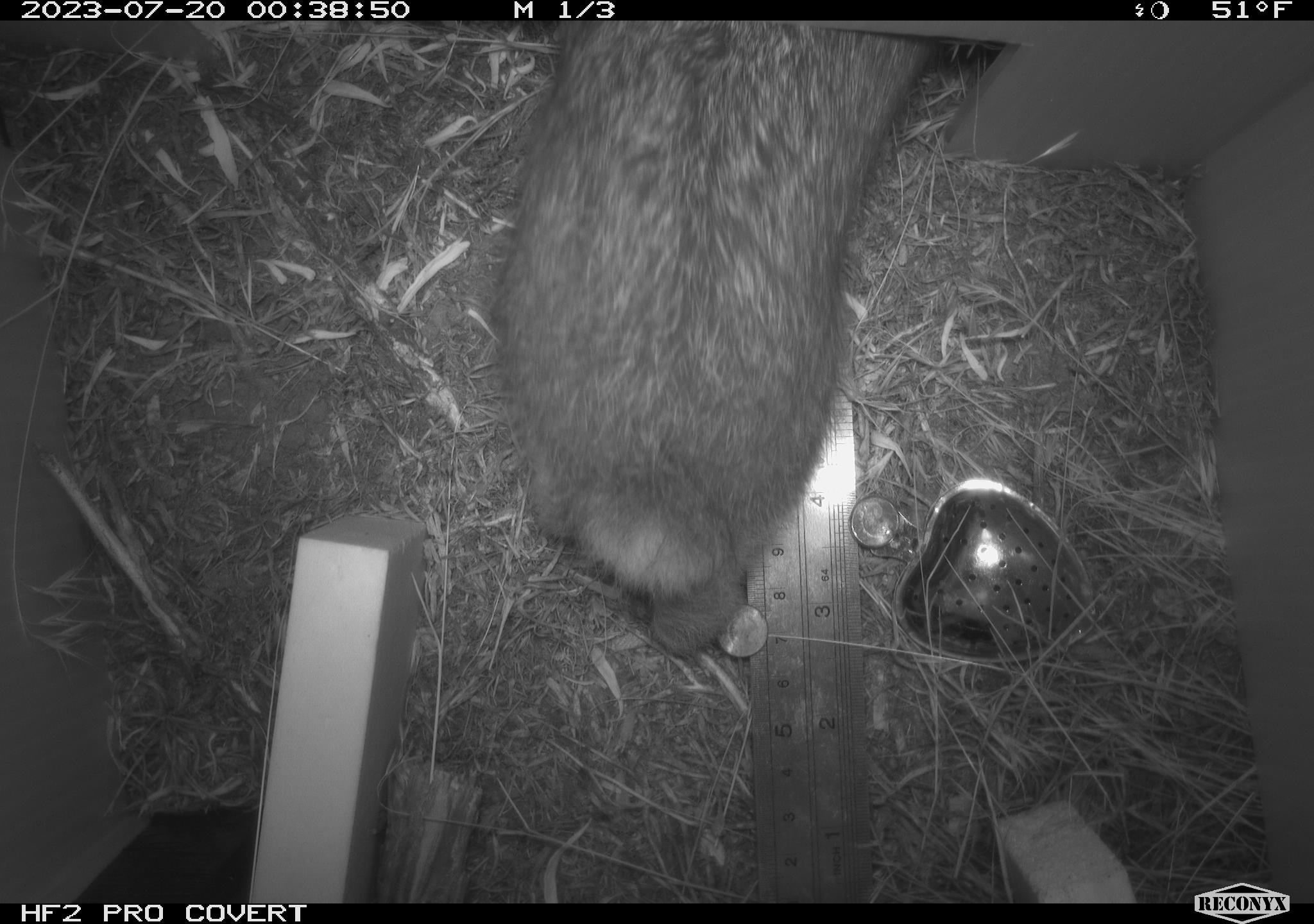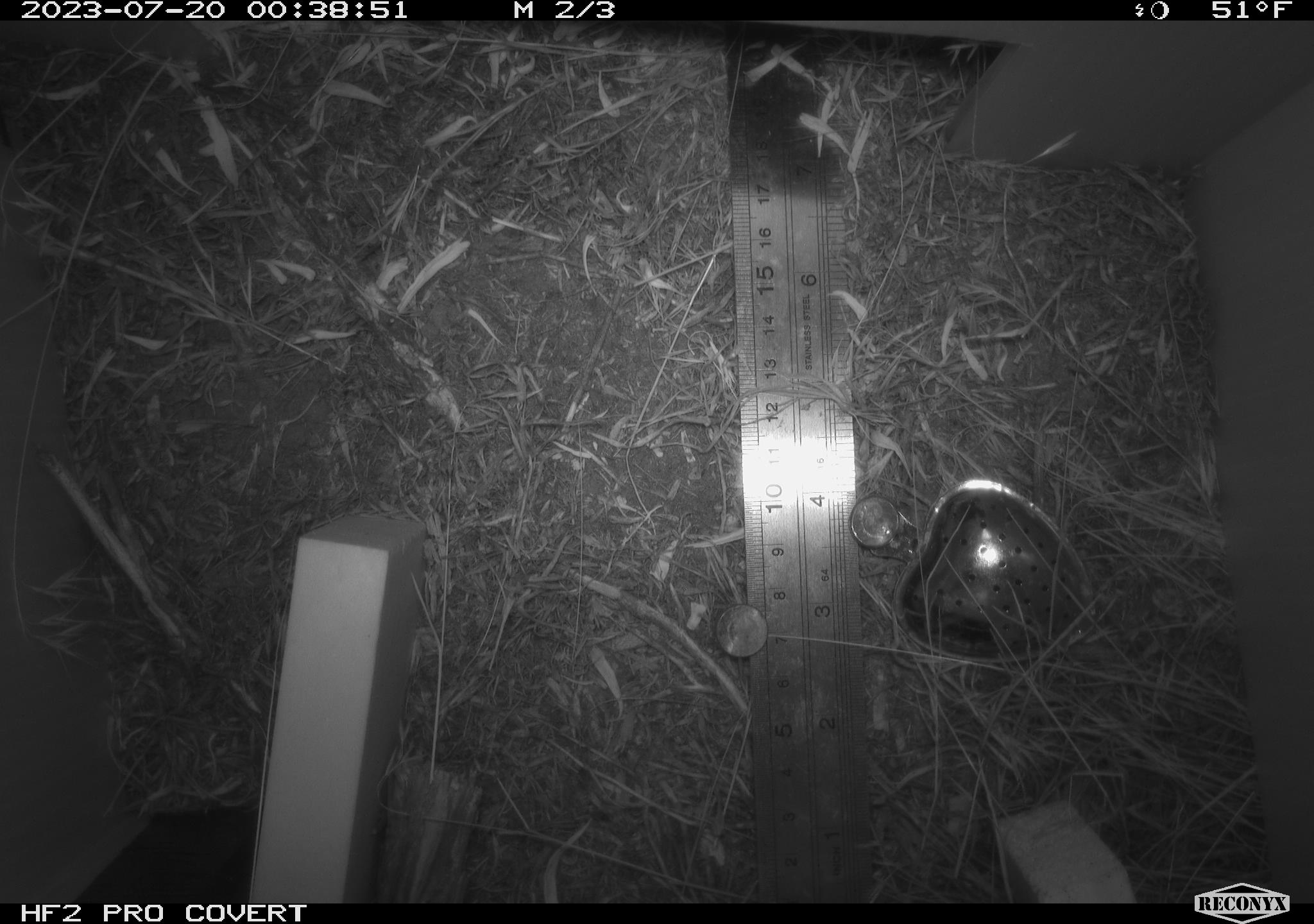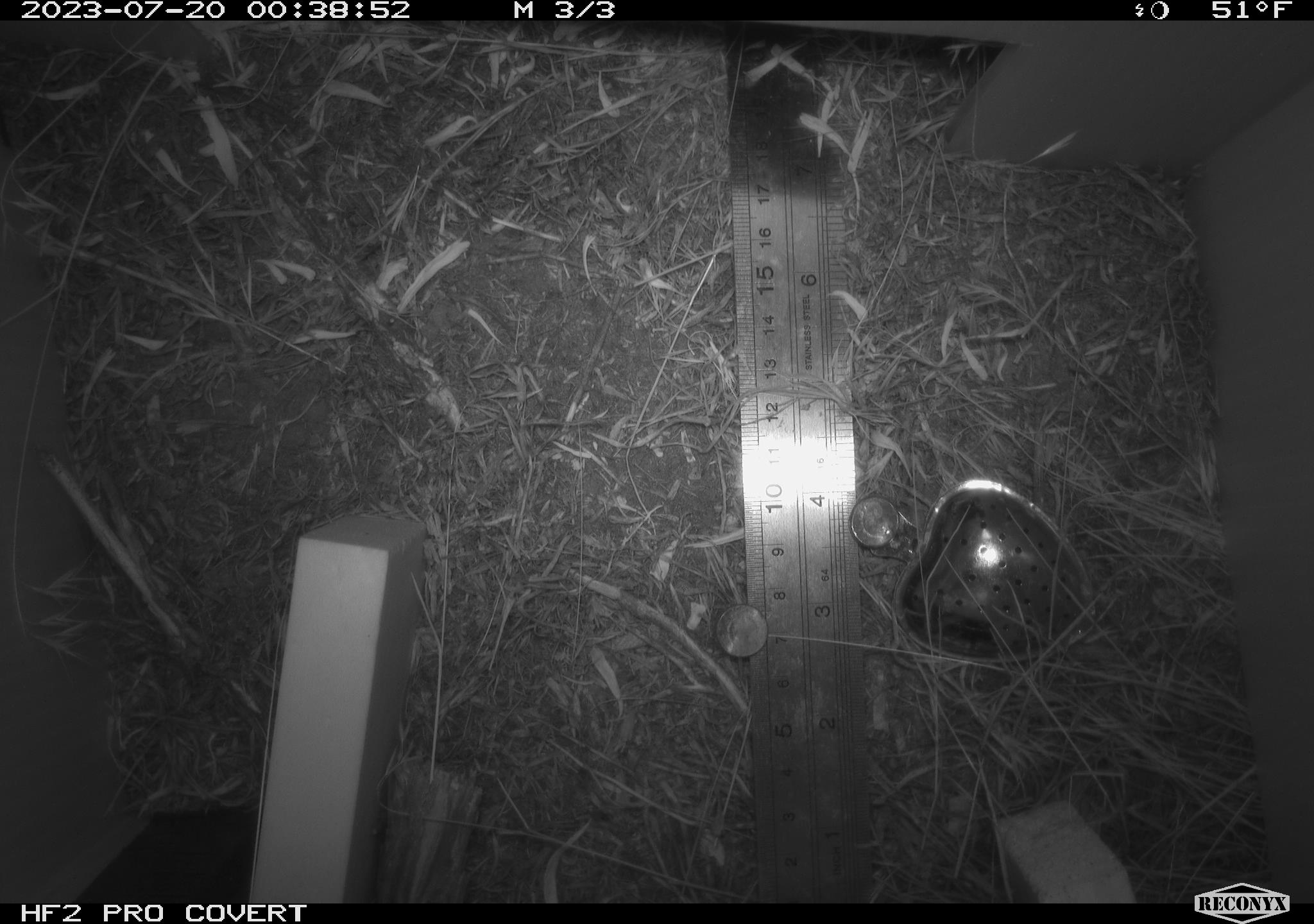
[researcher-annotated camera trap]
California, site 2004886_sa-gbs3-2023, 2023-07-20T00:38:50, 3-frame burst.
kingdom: Animalia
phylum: Chordata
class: Mammalia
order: Lagomorpha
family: Leporidae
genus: Sylvilagus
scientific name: Sylvilagus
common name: cottontail rabbits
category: sylvilagus species